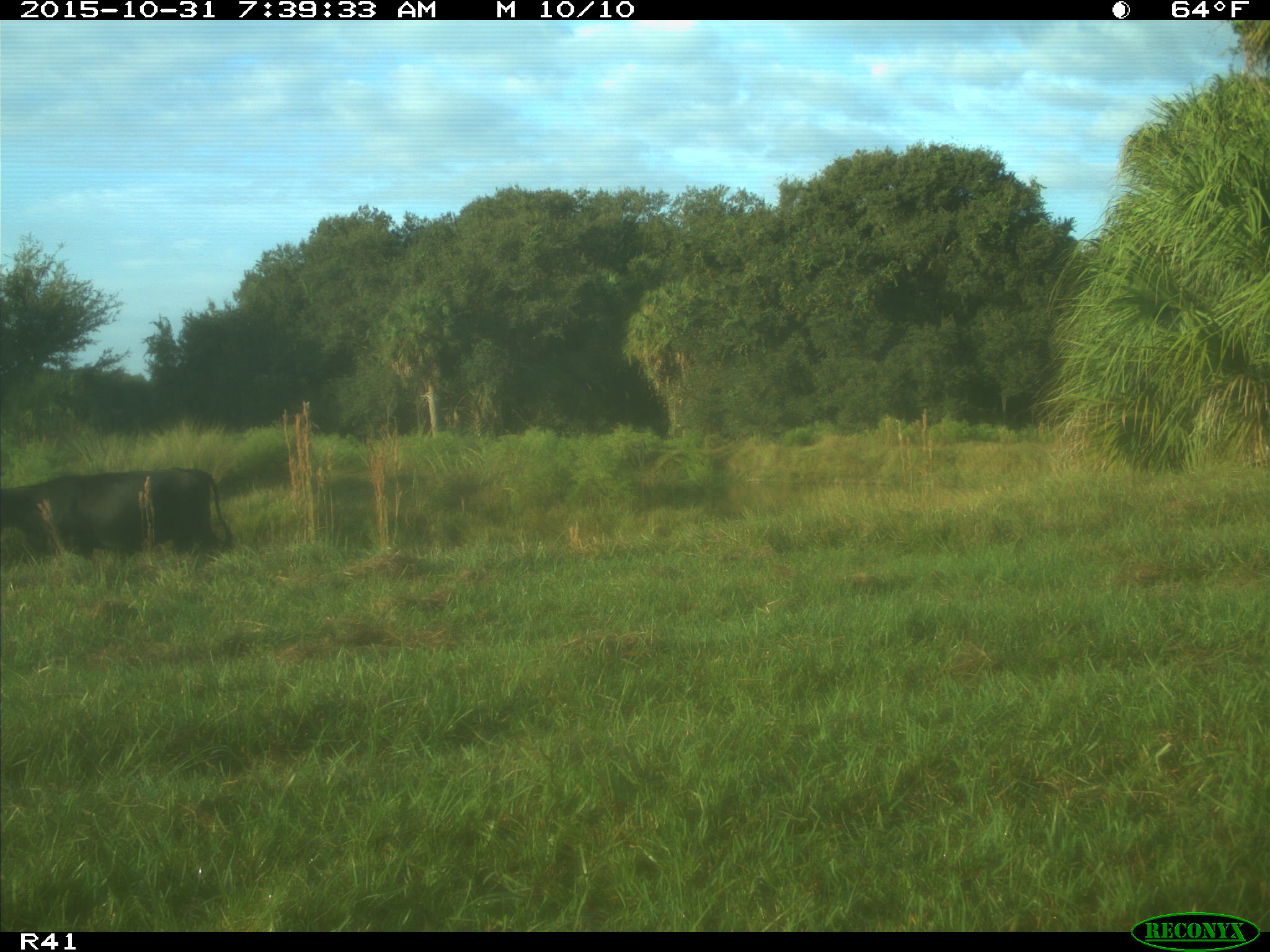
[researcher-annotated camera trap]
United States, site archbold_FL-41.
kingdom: Animalia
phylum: Chordata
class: Mammalia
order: Artiodactyla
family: Bovidae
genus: Bos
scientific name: Bos taurus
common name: domestic cow